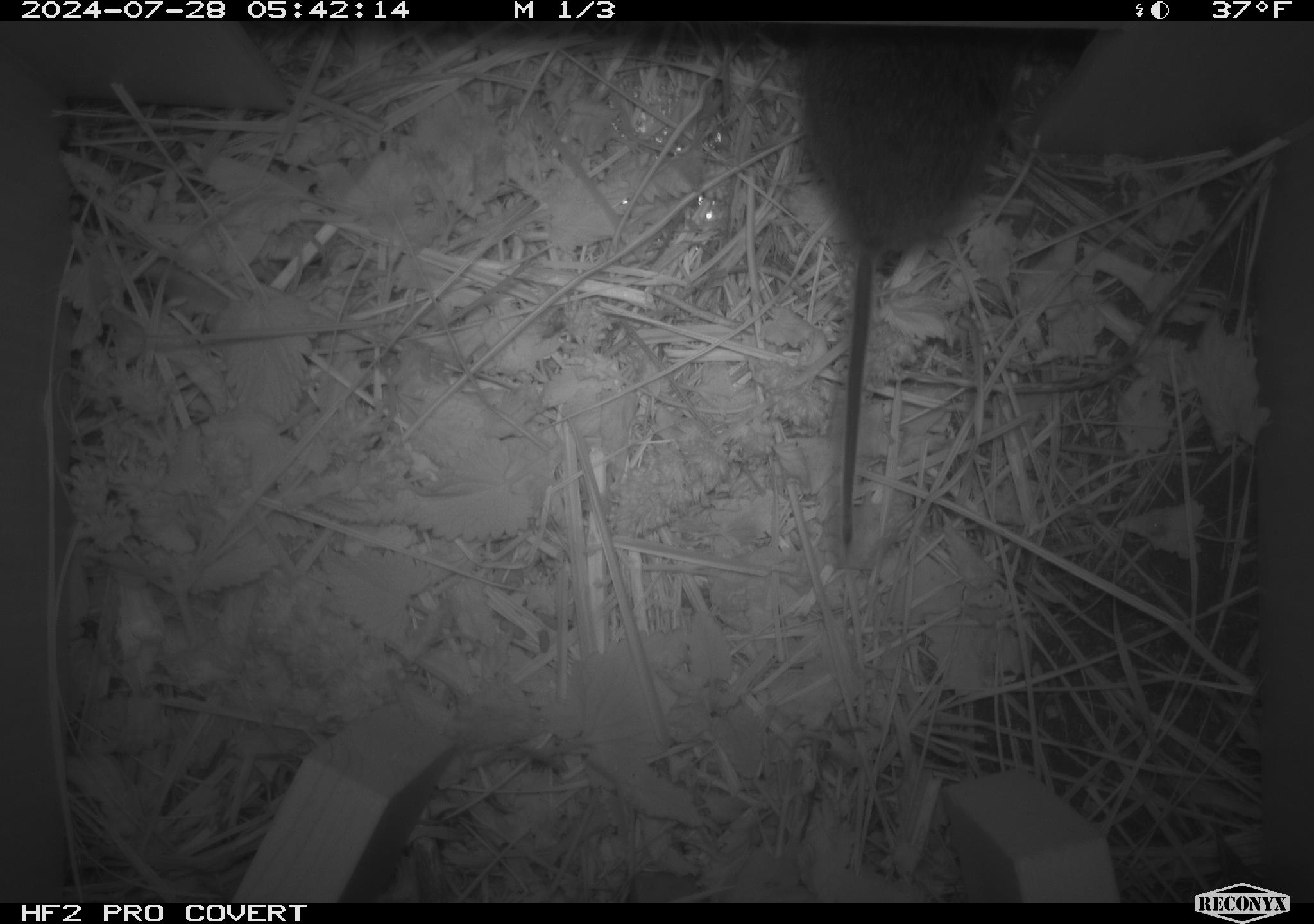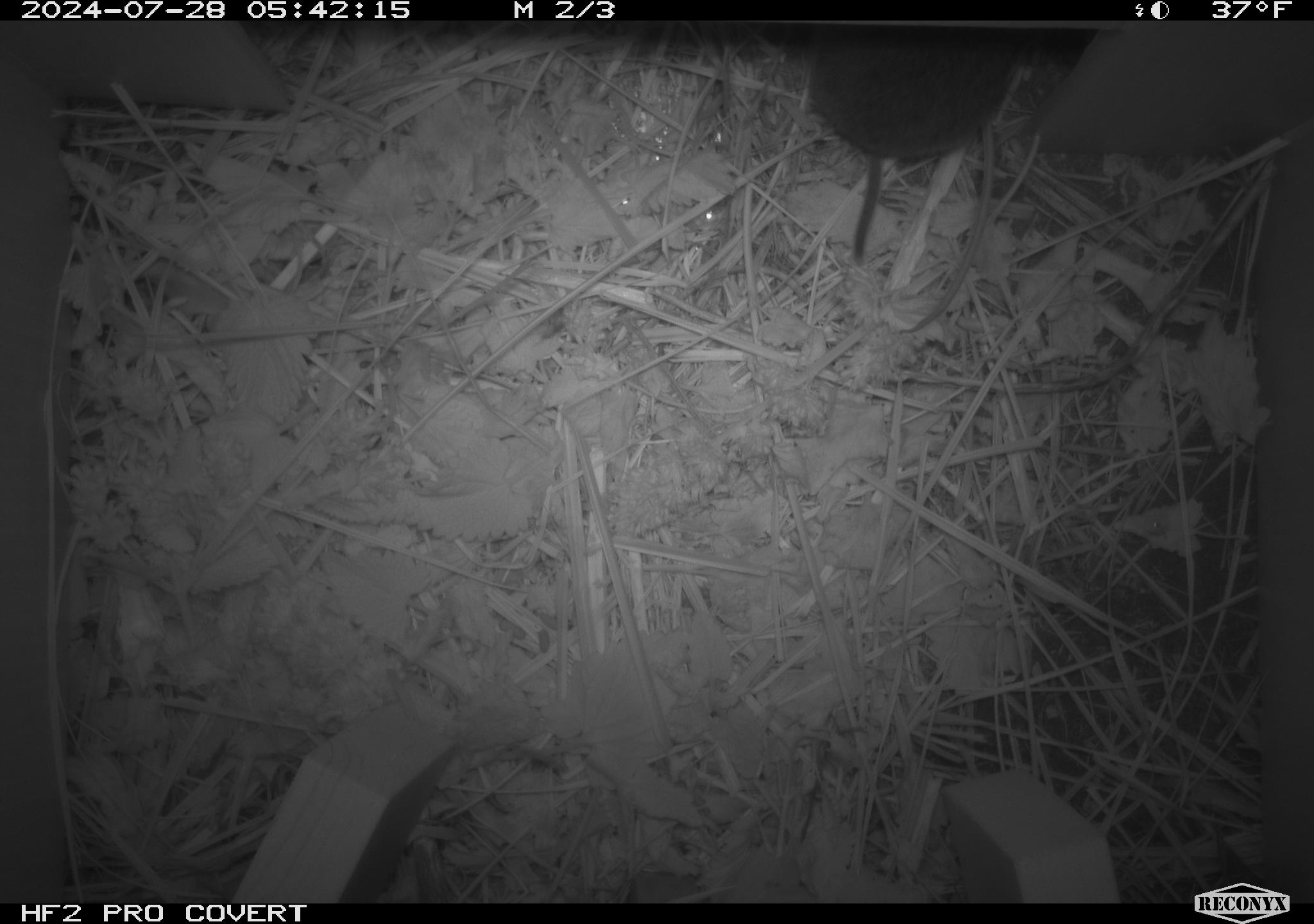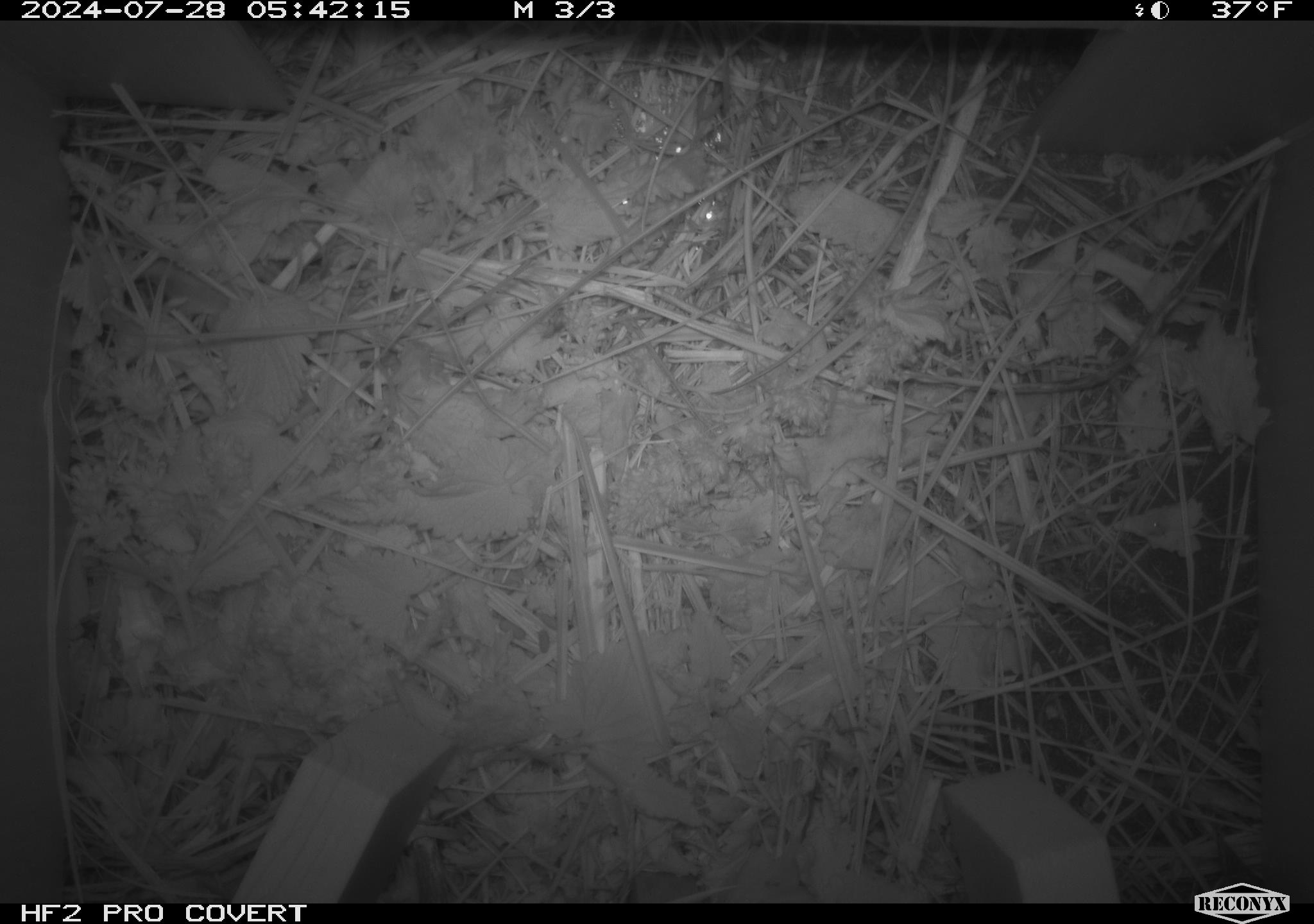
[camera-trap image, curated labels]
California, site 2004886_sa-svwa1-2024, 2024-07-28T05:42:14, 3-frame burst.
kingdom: Animalia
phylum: Chordata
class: Mammalia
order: Rodentia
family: Cricetidae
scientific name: Arvicolinae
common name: voles, lemmings, and muskrats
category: arvicolinae subfamily